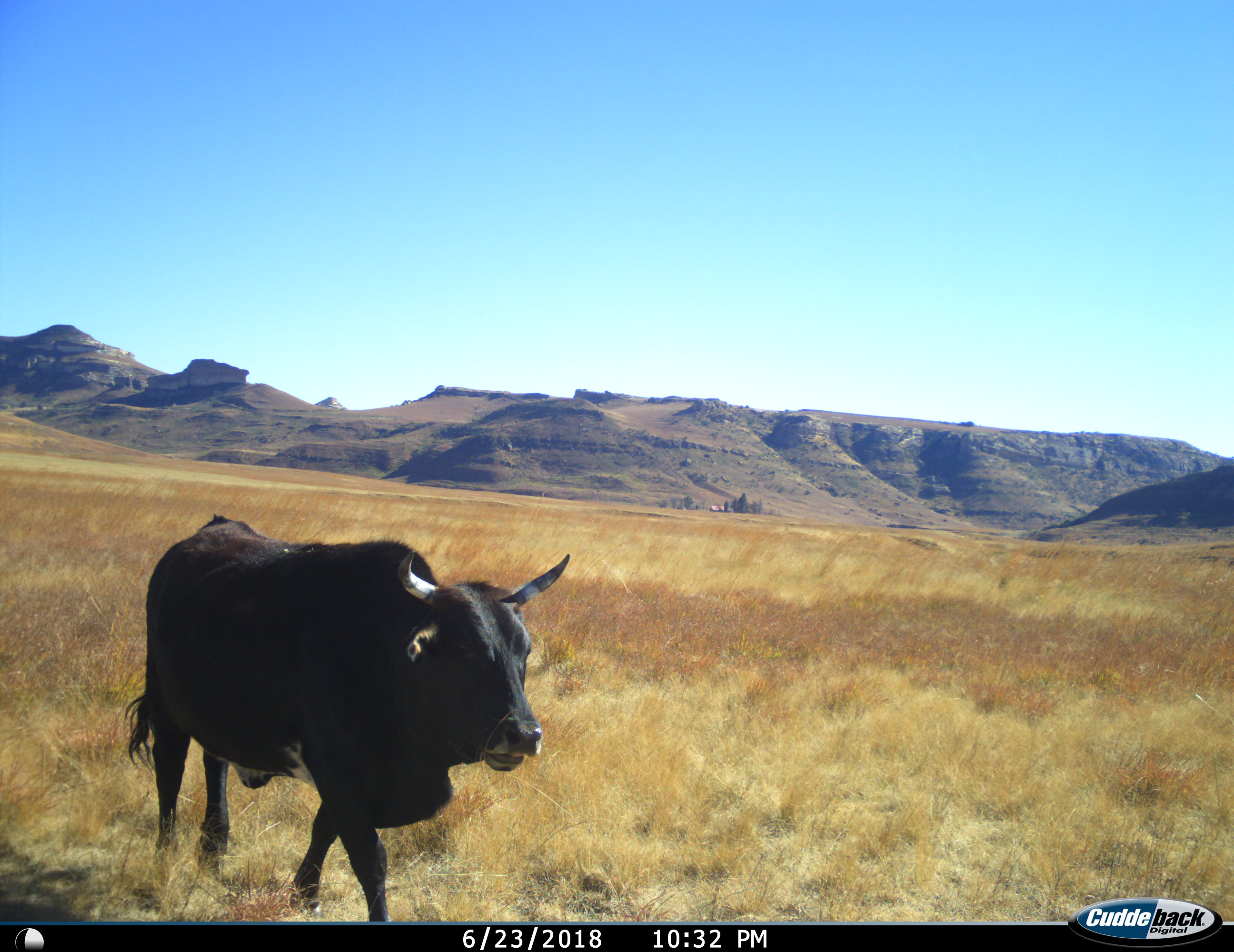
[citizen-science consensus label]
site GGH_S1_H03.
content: unidentified animal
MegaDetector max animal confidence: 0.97